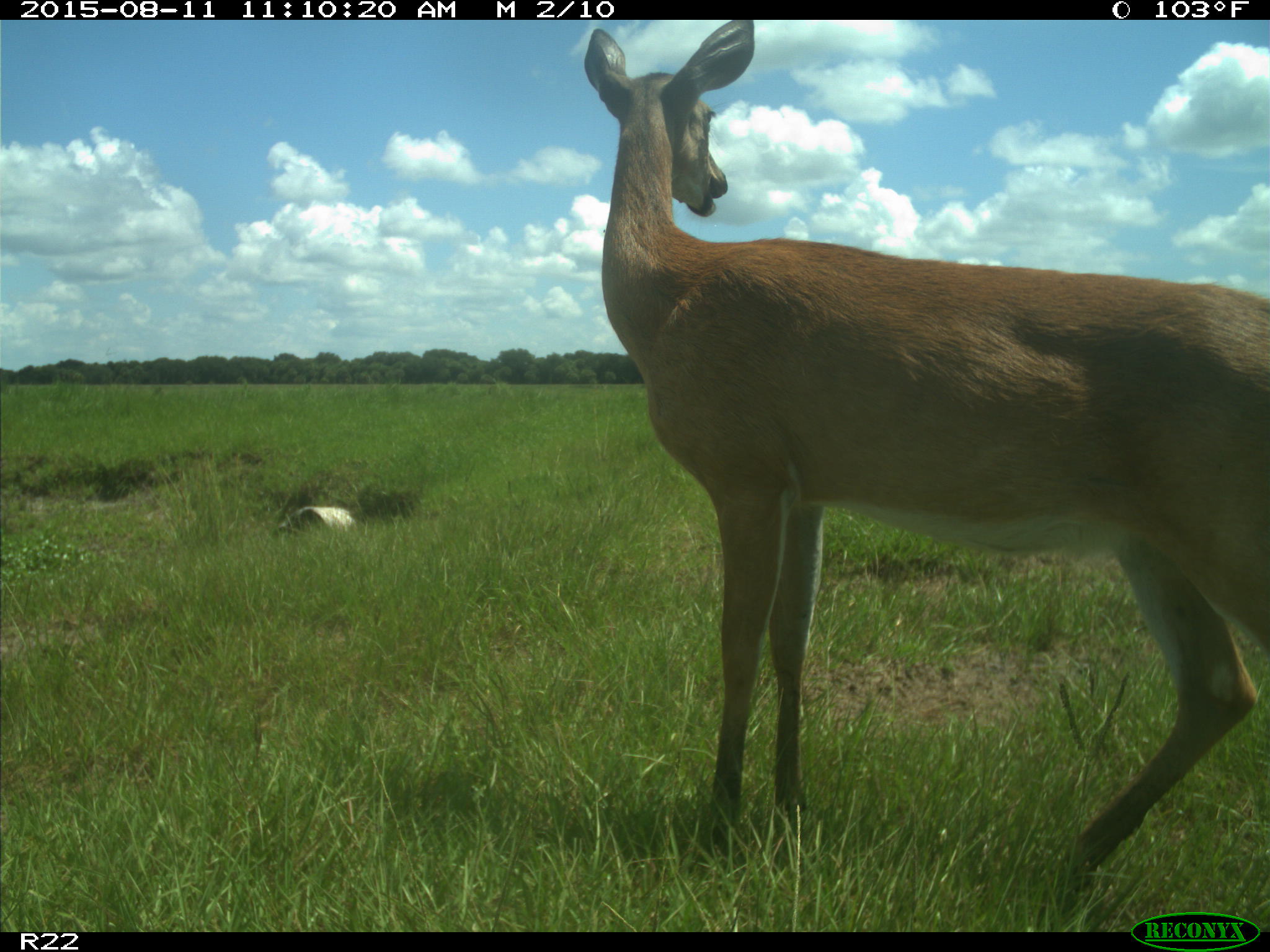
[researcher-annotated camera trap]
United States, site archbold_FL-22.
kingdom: Animalia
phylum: Chordata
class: Mammalia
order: Artiodactyla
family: Cervidae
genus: Odocoileus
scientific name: Odocoileus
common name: deer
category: unidentified deer